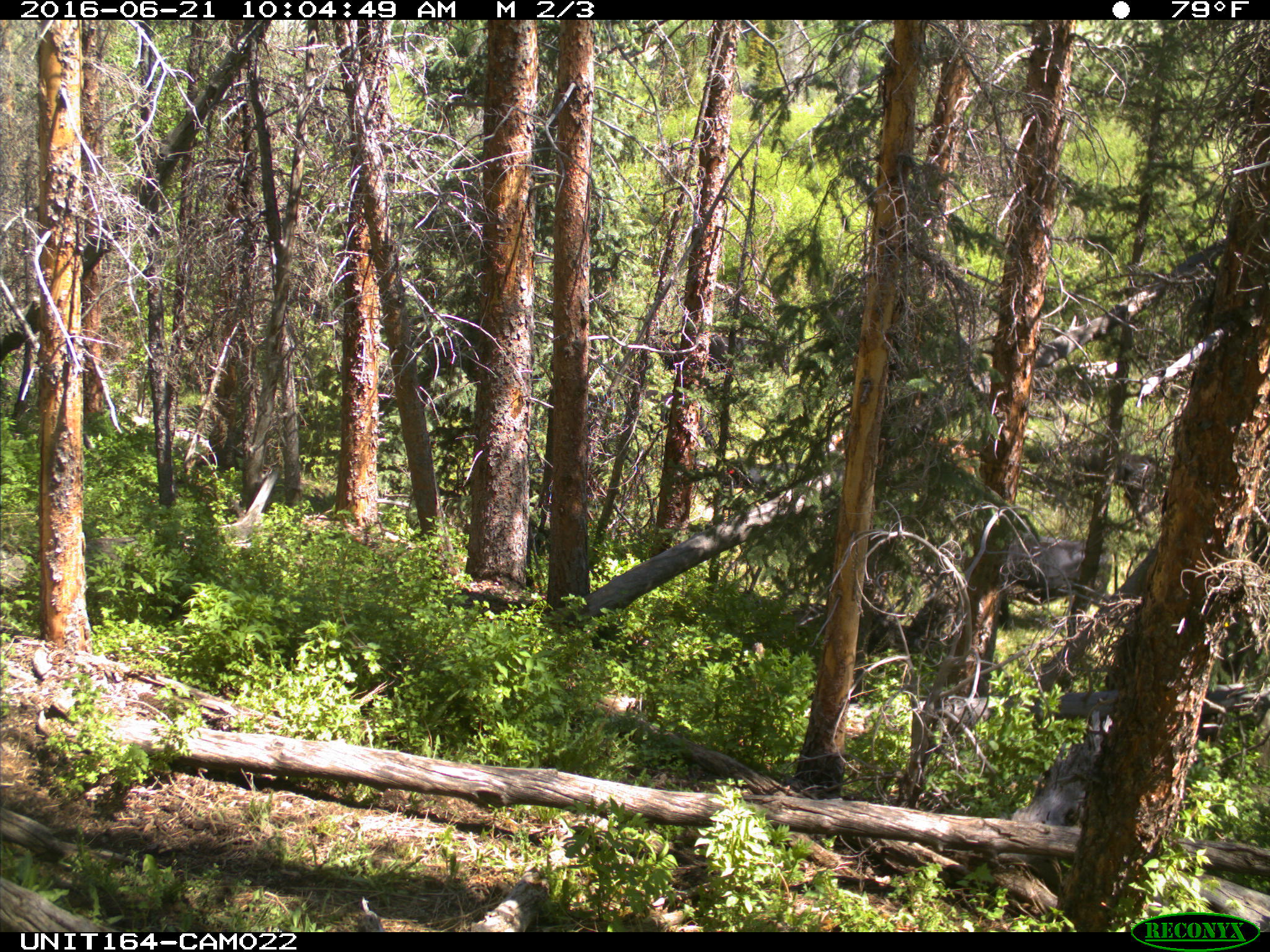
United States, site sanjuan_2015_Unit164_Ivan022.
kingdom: Animalia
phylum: Chordata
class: Mammalia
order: Artiodactyla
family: Bovidae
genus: Bos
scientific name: Bos taurus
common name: domestic cow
Bos taurus (domestic cow).